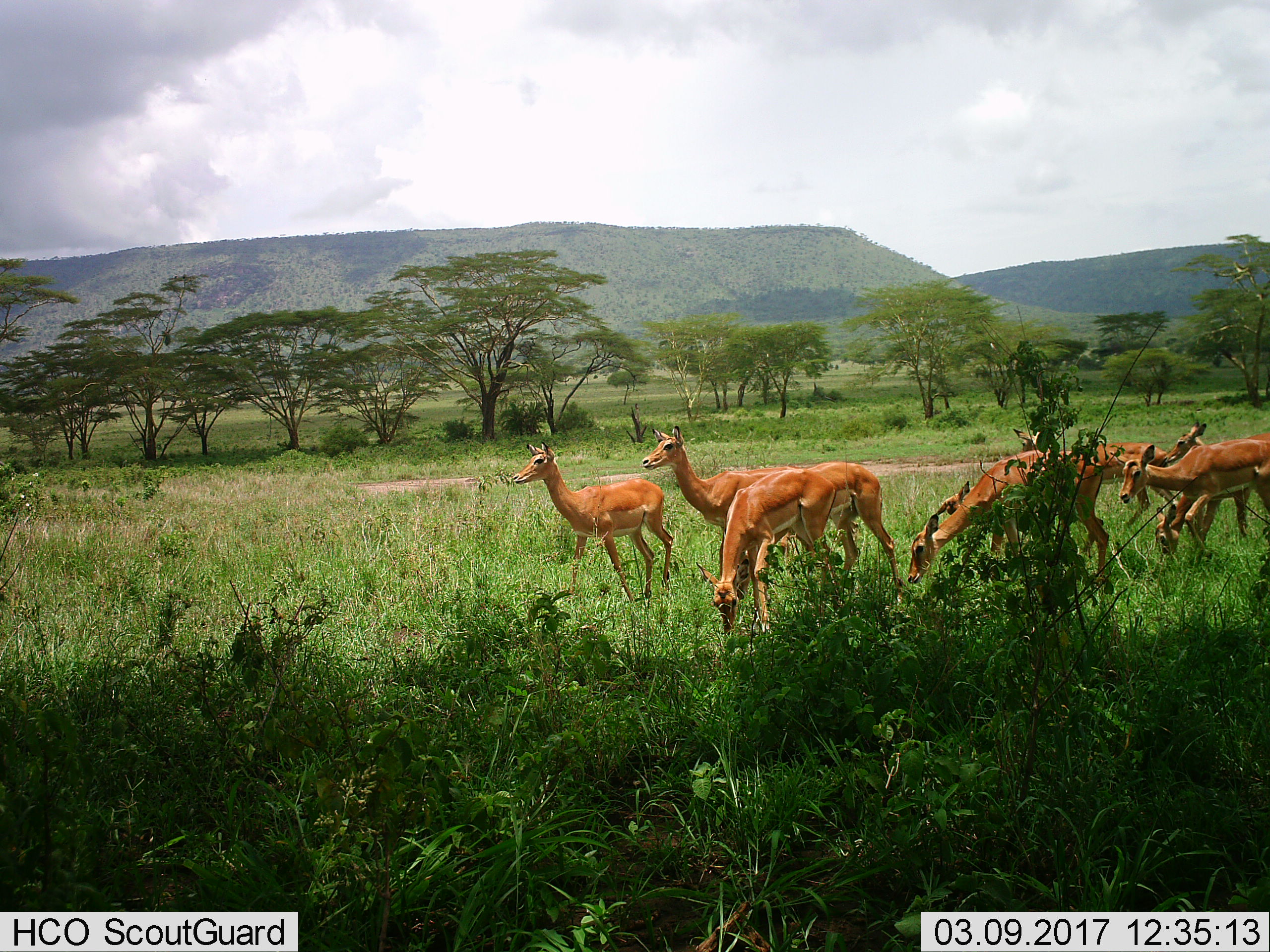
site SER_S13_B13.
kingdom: Animalia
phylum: Chordata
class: Mammalia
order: Artiodactyla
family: Bovidae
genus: Aepyceros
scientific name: Aepyceros melampus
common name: impala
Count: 10.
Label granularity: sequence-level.